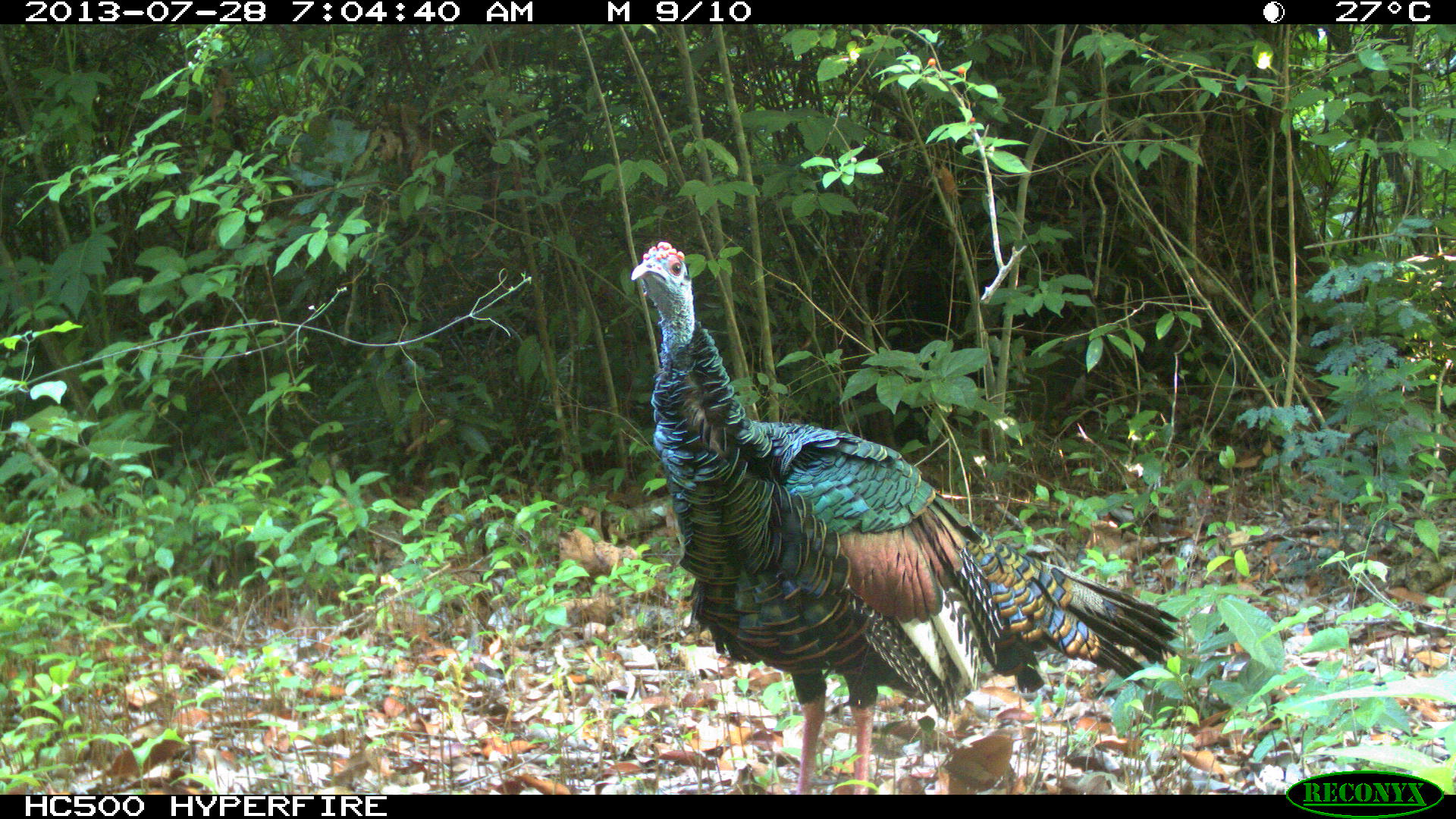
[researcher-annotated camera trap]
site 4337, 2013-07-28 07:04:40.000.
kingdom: Animalia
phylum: Chordata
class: Aves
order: Galliformes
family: Phasianidae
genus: Meleagris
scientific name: Meleagris ocellata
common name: ocellated turkey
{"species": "Meleagris ocellata (ocellated turkey)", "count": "1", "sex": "male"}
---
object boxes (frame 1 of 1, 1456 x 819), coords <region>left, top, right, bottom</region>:
meleagris ocellata: <region>628, 239, 1182, 794</region>